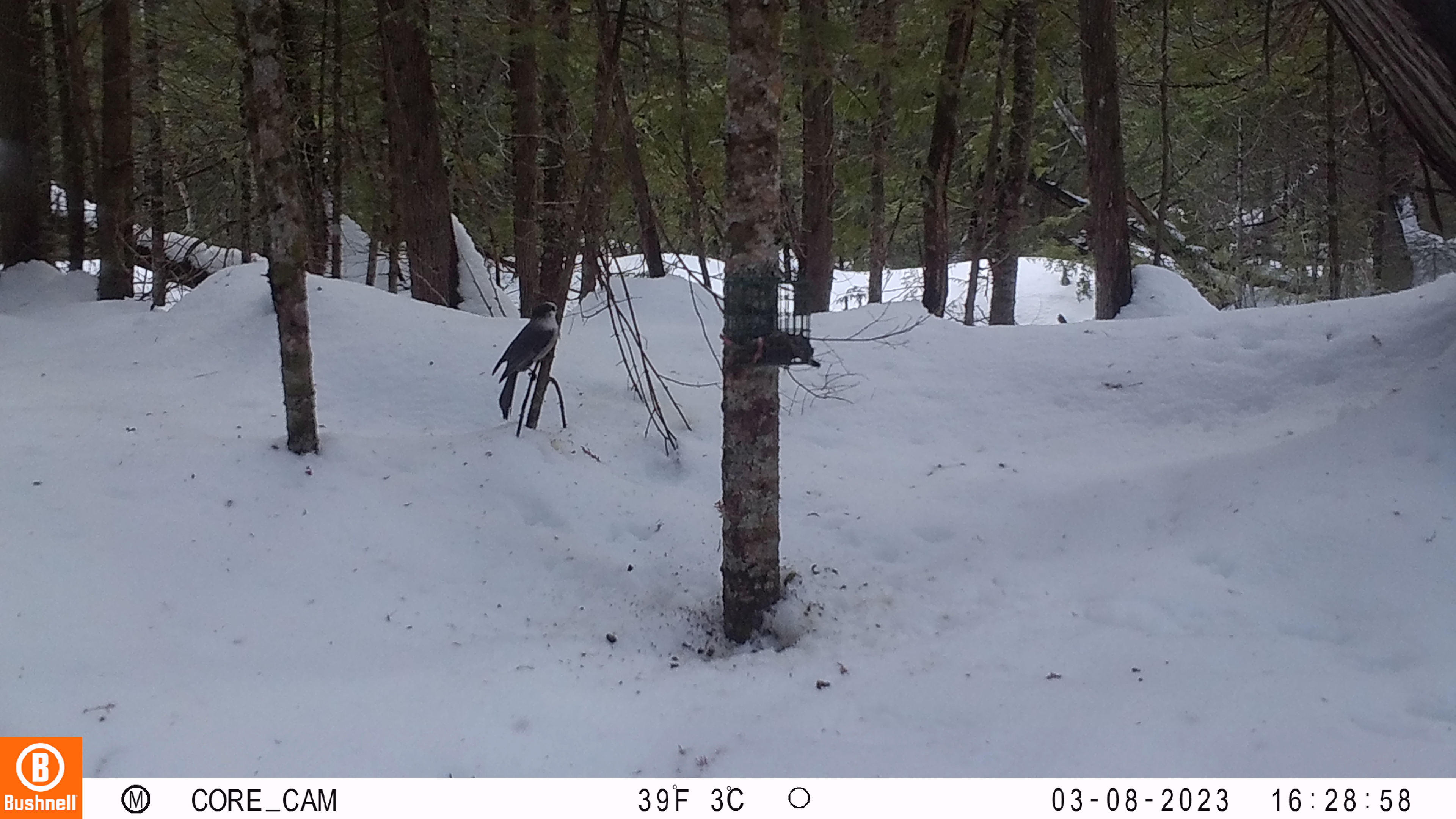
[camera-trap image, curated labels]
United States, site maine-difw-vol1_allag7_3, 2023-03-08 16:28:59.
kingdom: Animalia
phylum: Chordata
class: Aves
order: Passeriformes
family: Corvidae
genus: Perisoreus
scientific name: Perisoreus canadensis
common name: canada jay